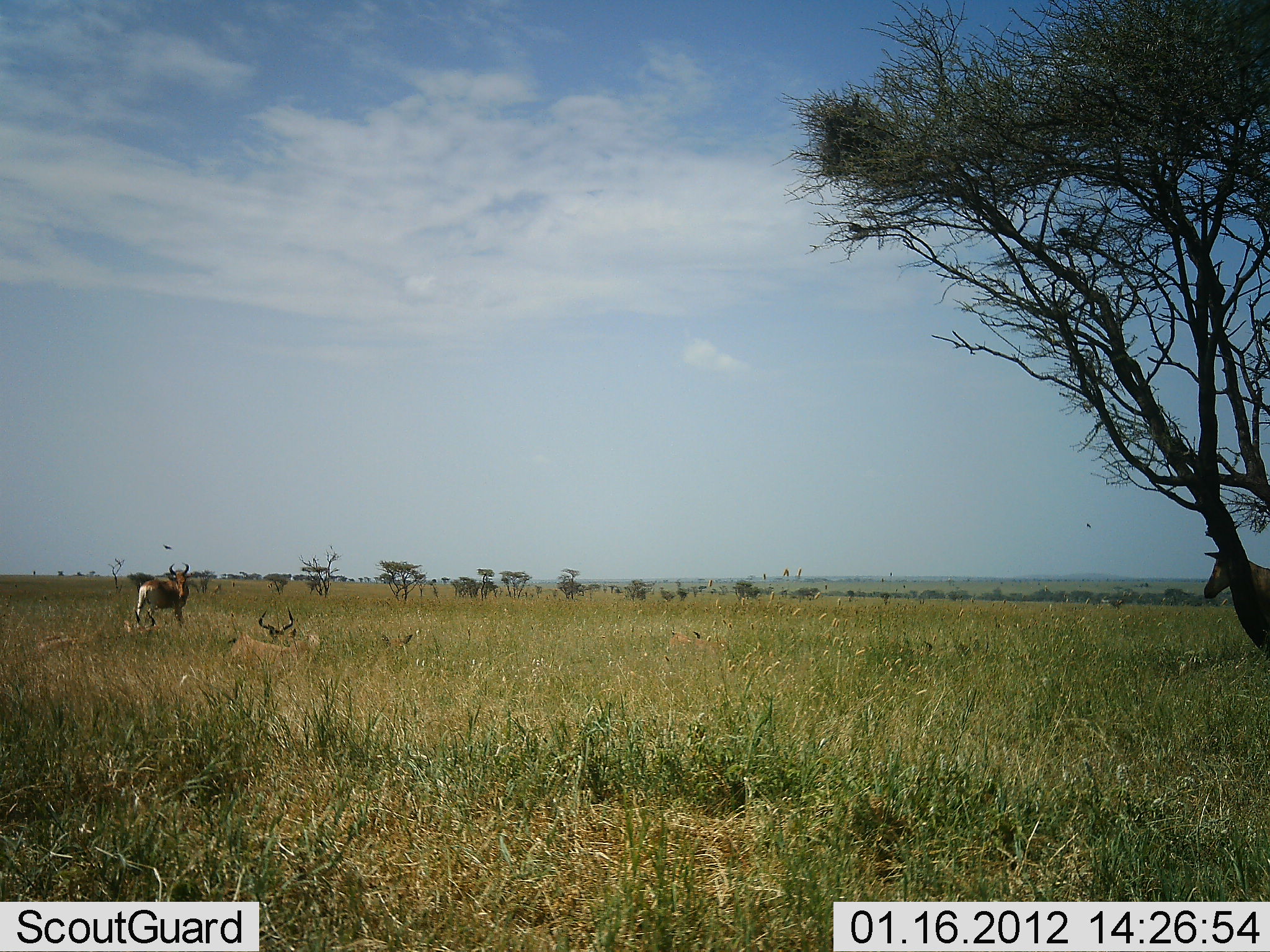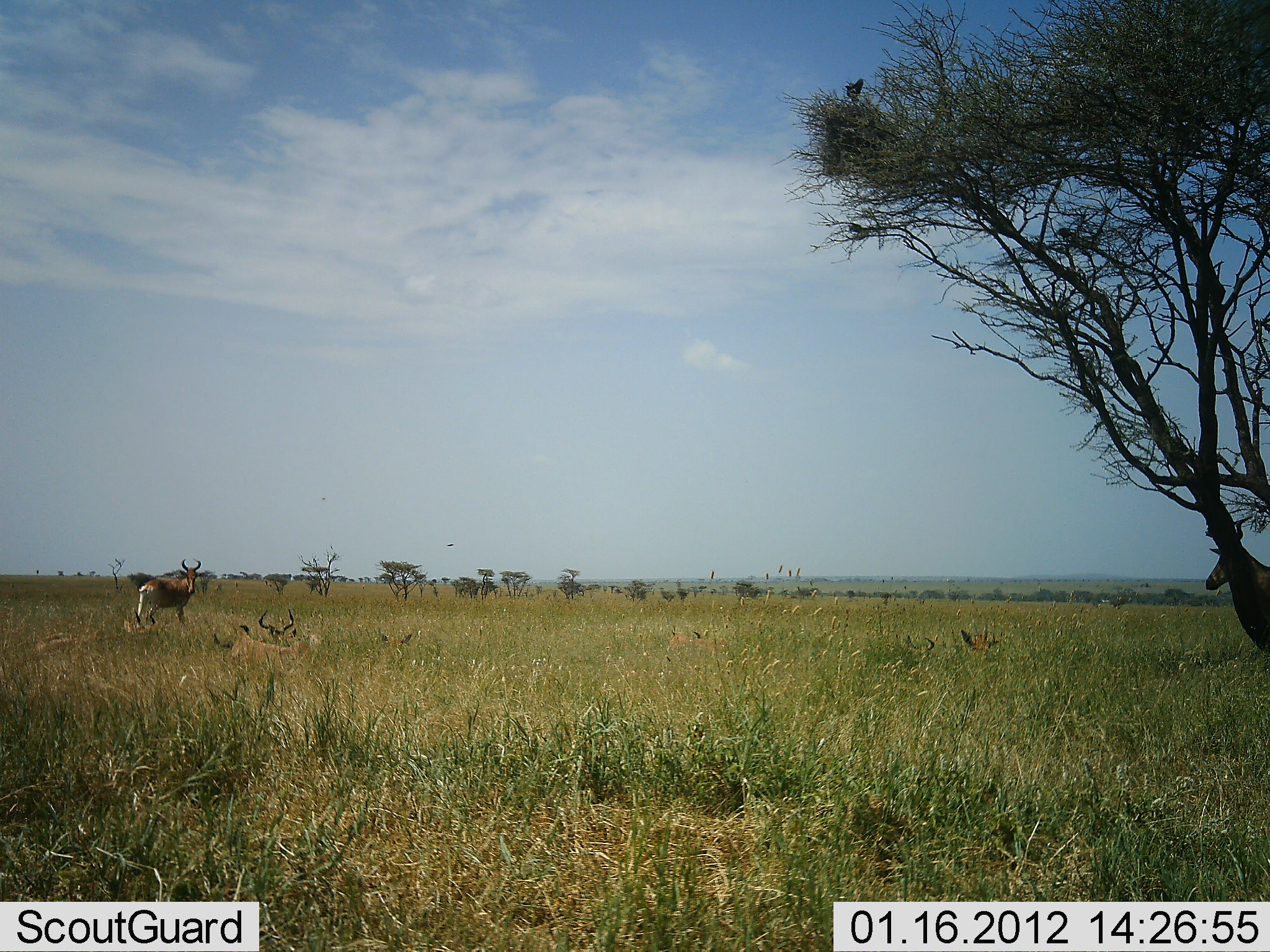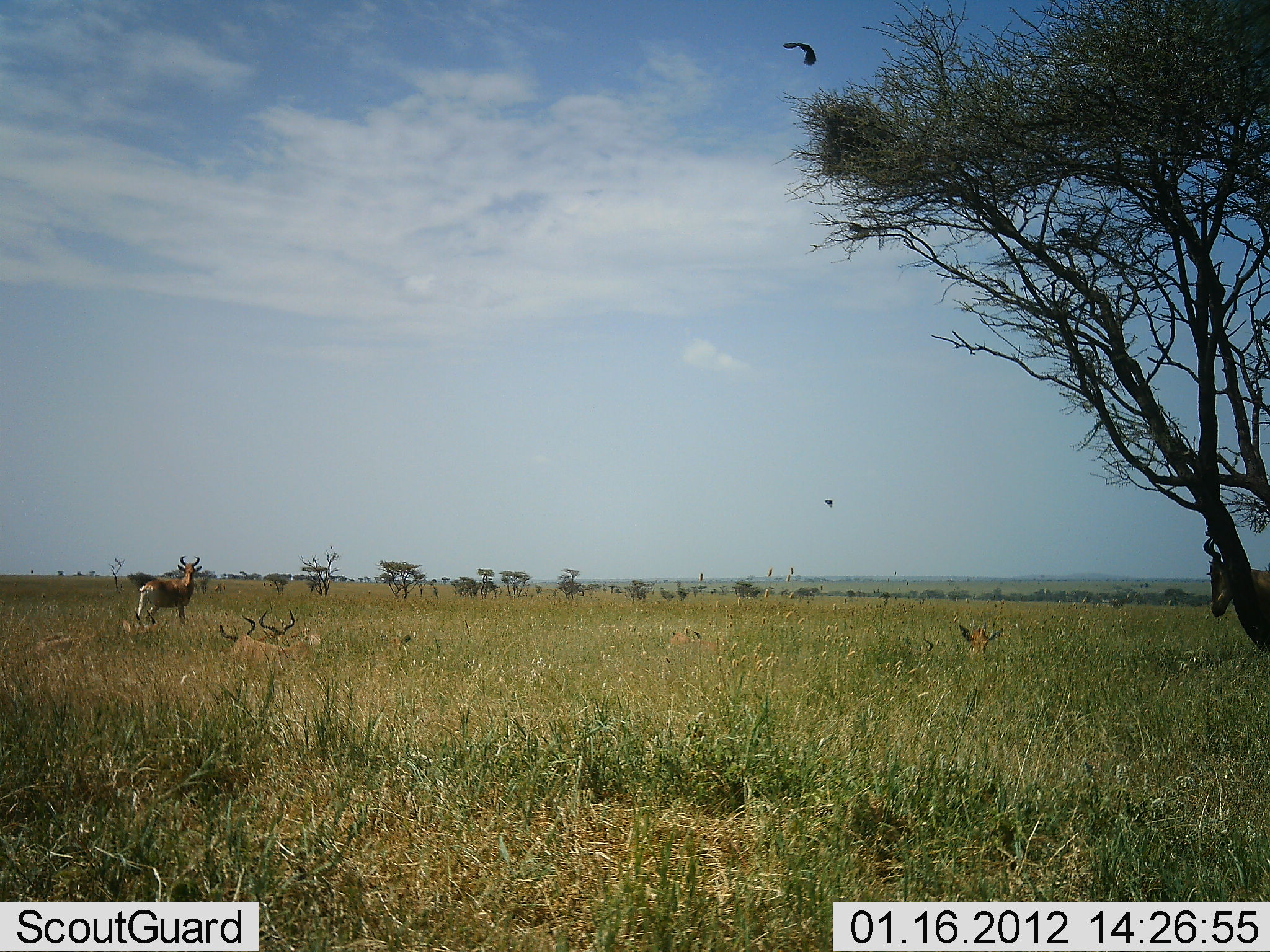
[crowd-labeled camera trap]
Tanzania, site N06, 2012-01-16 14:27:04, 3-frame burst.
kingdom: Animalia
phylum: Chordata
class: Mammalia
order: Artiodactyla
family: Bovidae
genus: Alcelaphus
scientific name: Alcelaphus buselaphus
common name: hartebeest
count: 5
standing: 90%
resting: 95%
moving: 5%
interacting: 5%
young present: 10%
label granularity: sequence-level